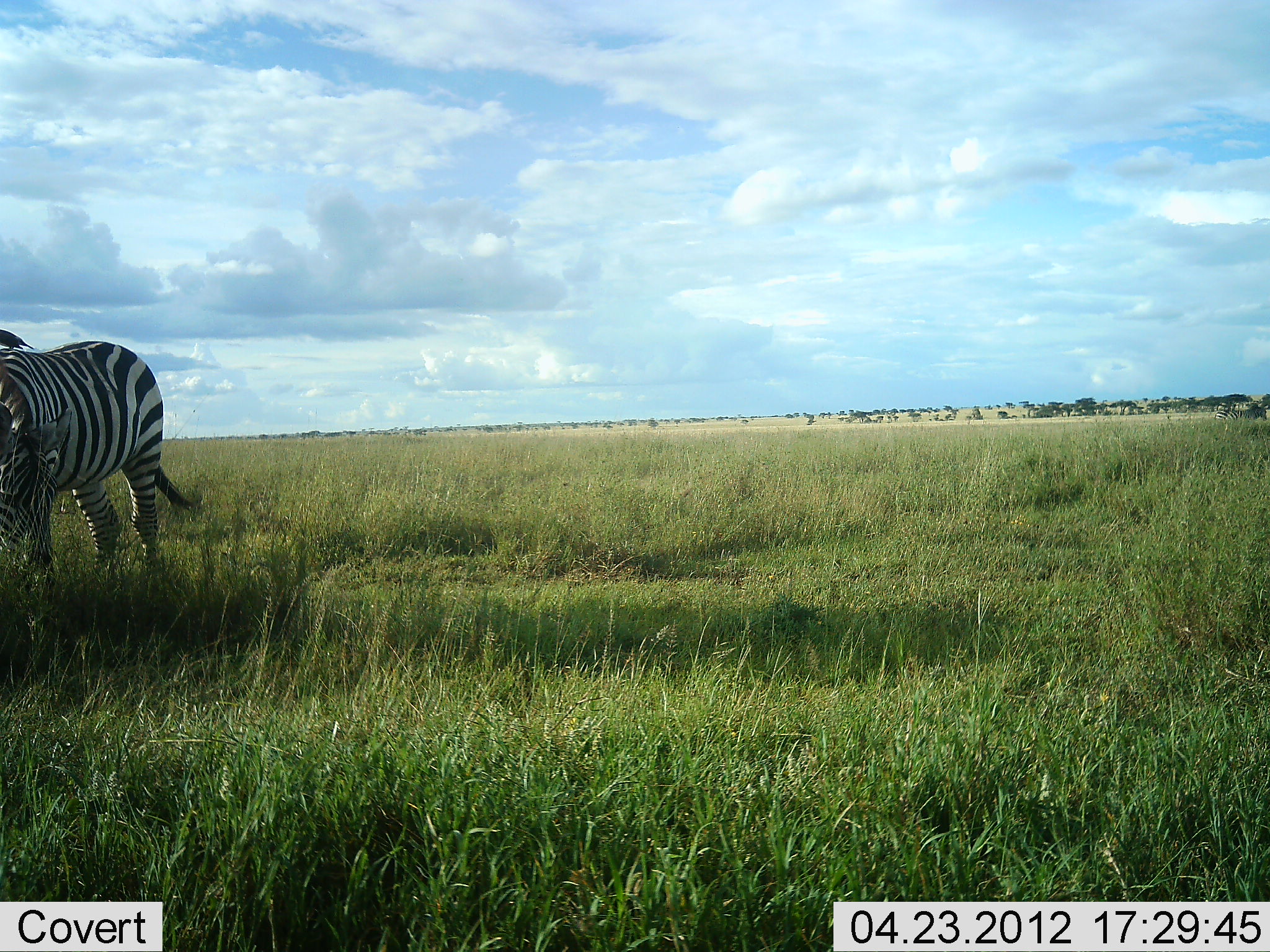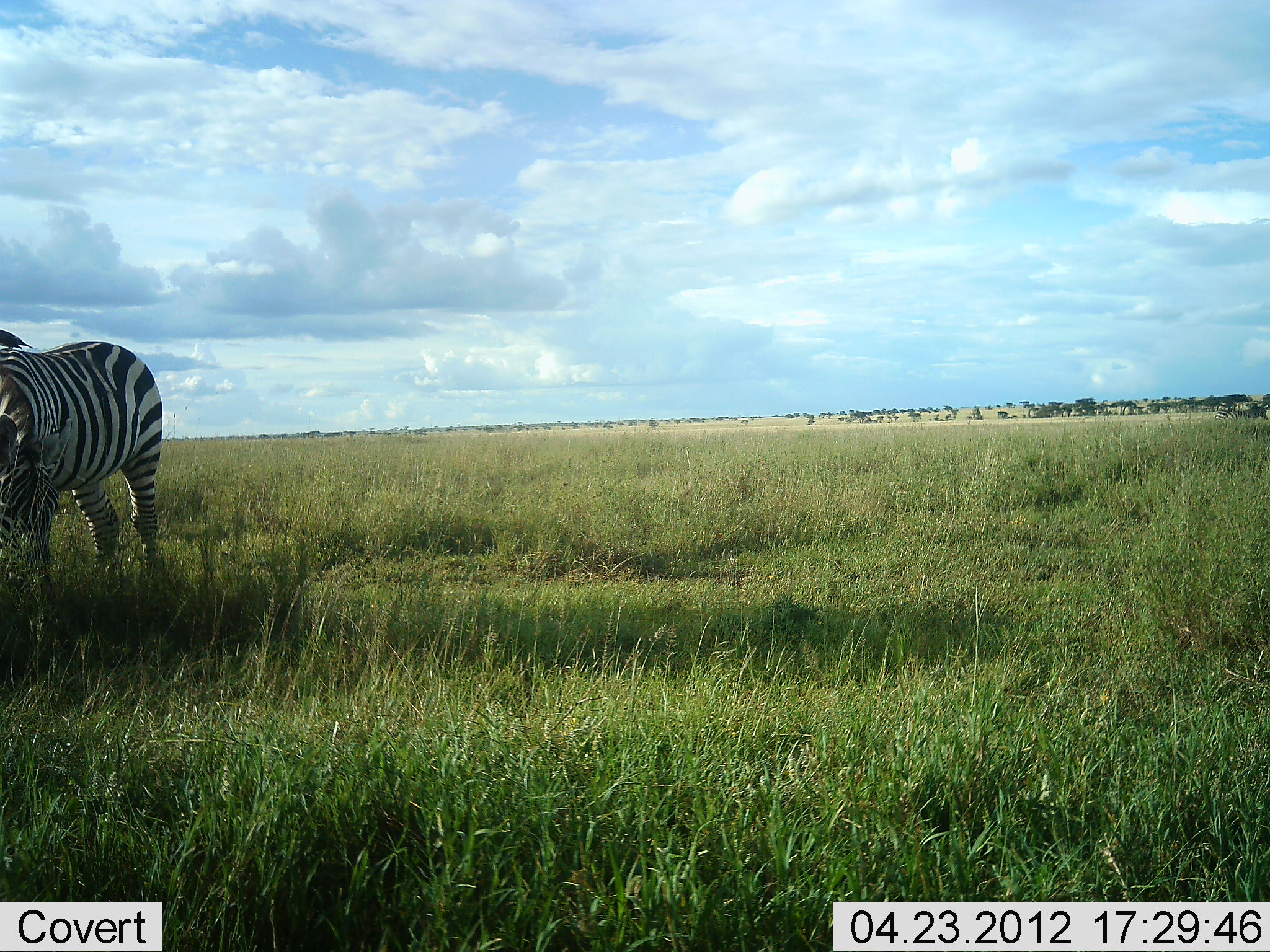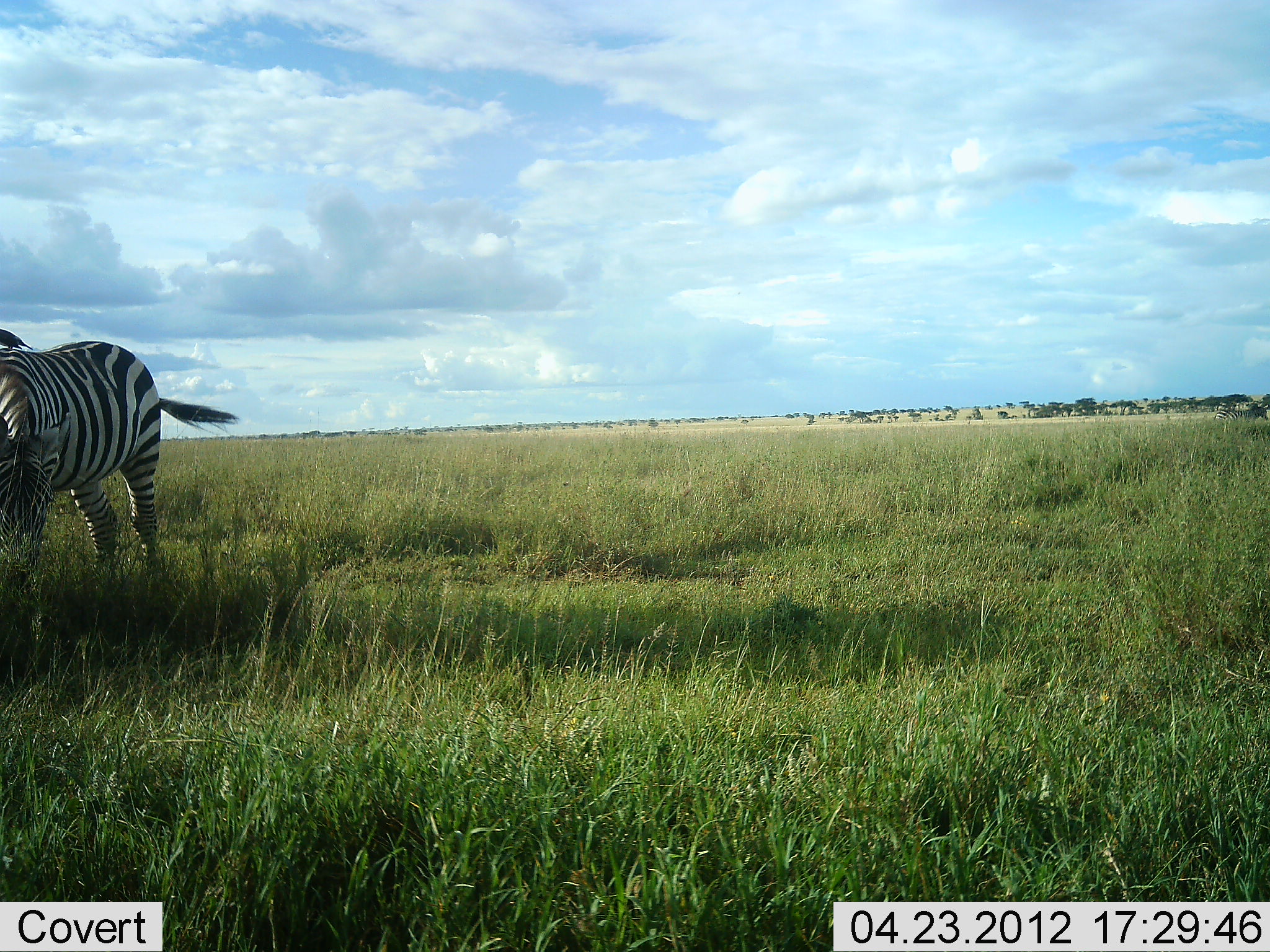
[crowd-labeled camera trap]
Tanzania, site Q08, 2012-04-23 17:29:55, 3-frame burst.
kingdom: Animalia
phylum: Chordata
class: Mammalia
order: Perissodactyla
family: Equidae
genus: Equus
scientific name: Equus quagga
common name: plains zebra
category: zebra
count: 1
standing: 50%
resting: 0%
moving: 0%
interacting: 0%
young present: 0%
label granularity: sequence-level